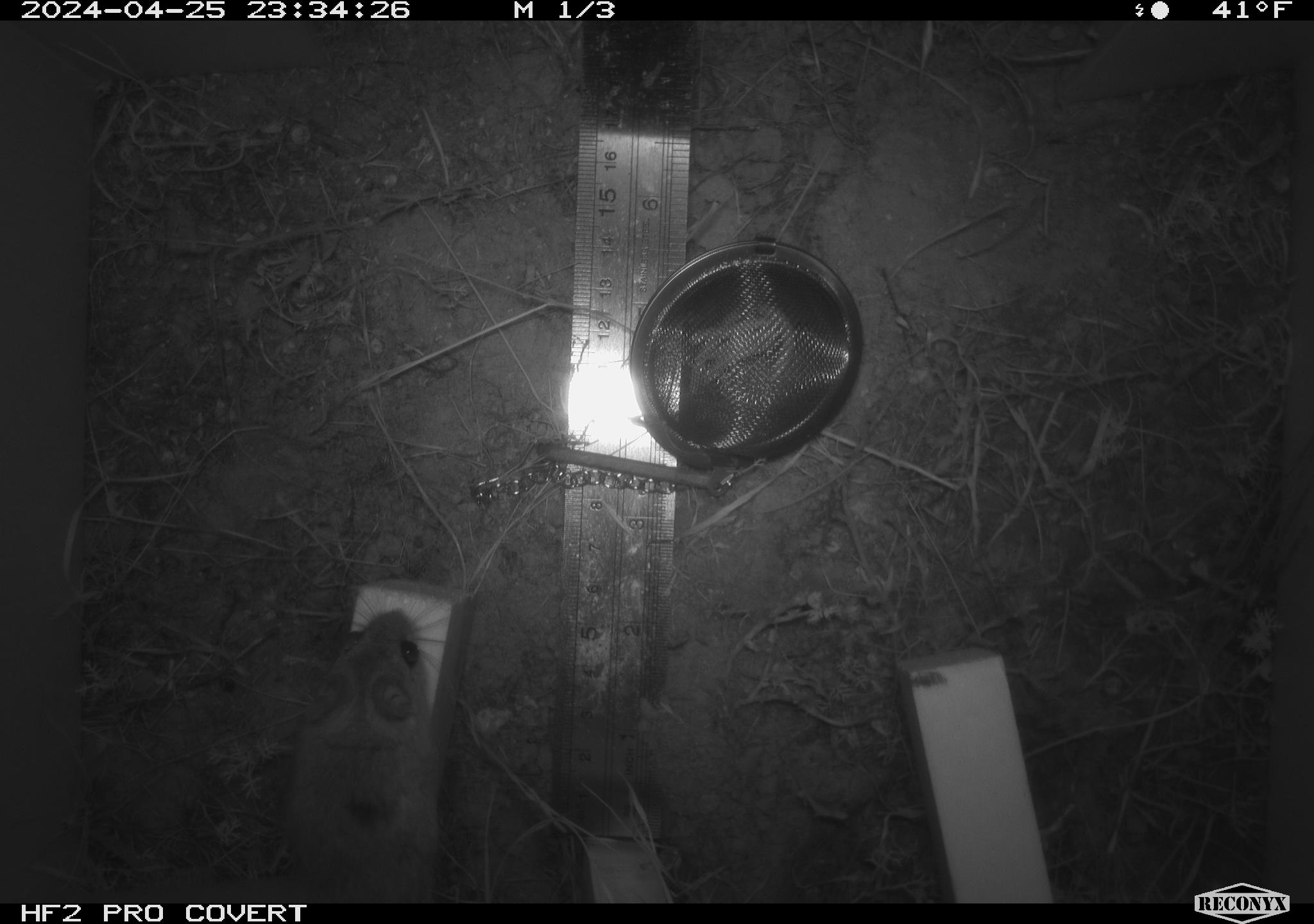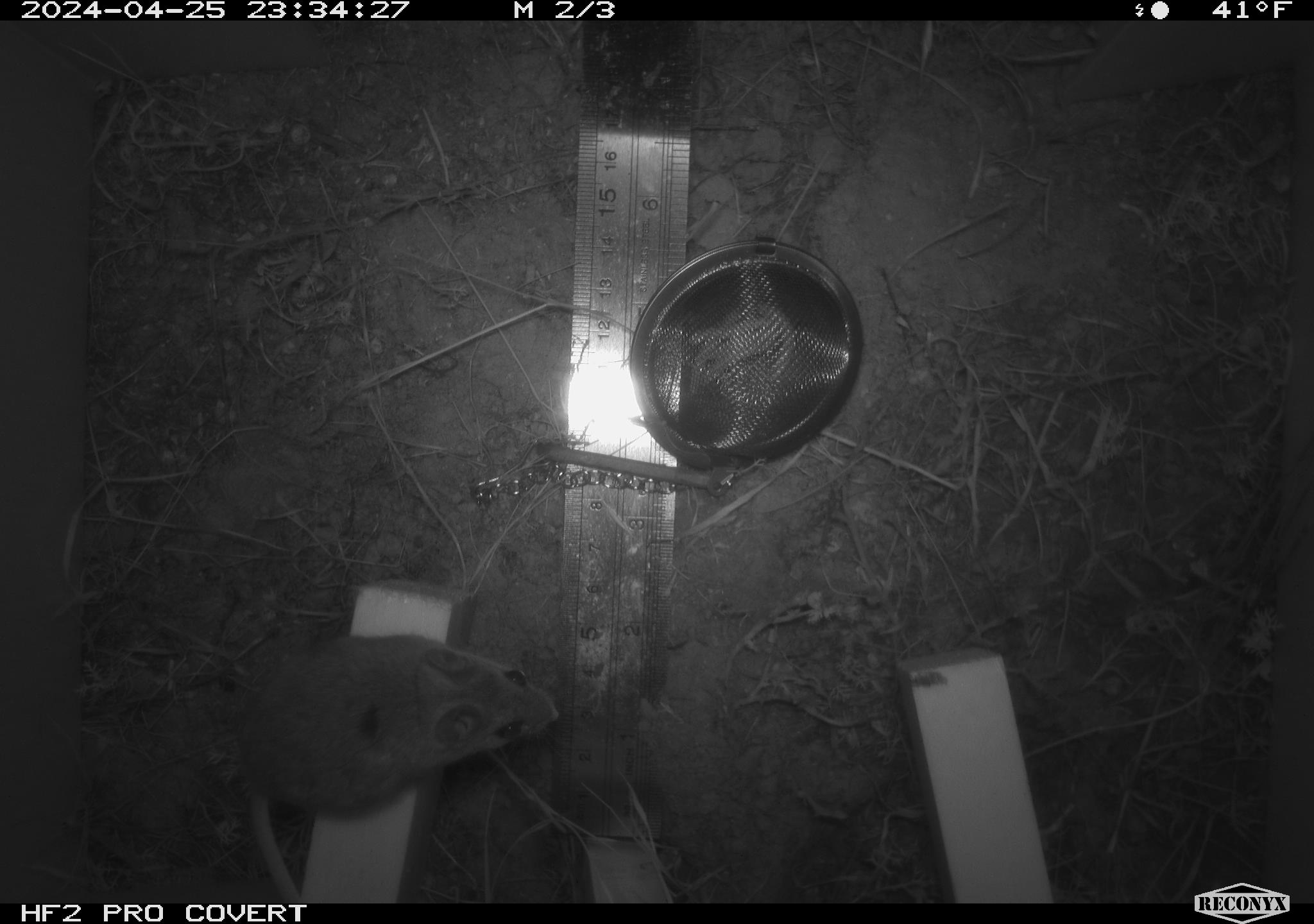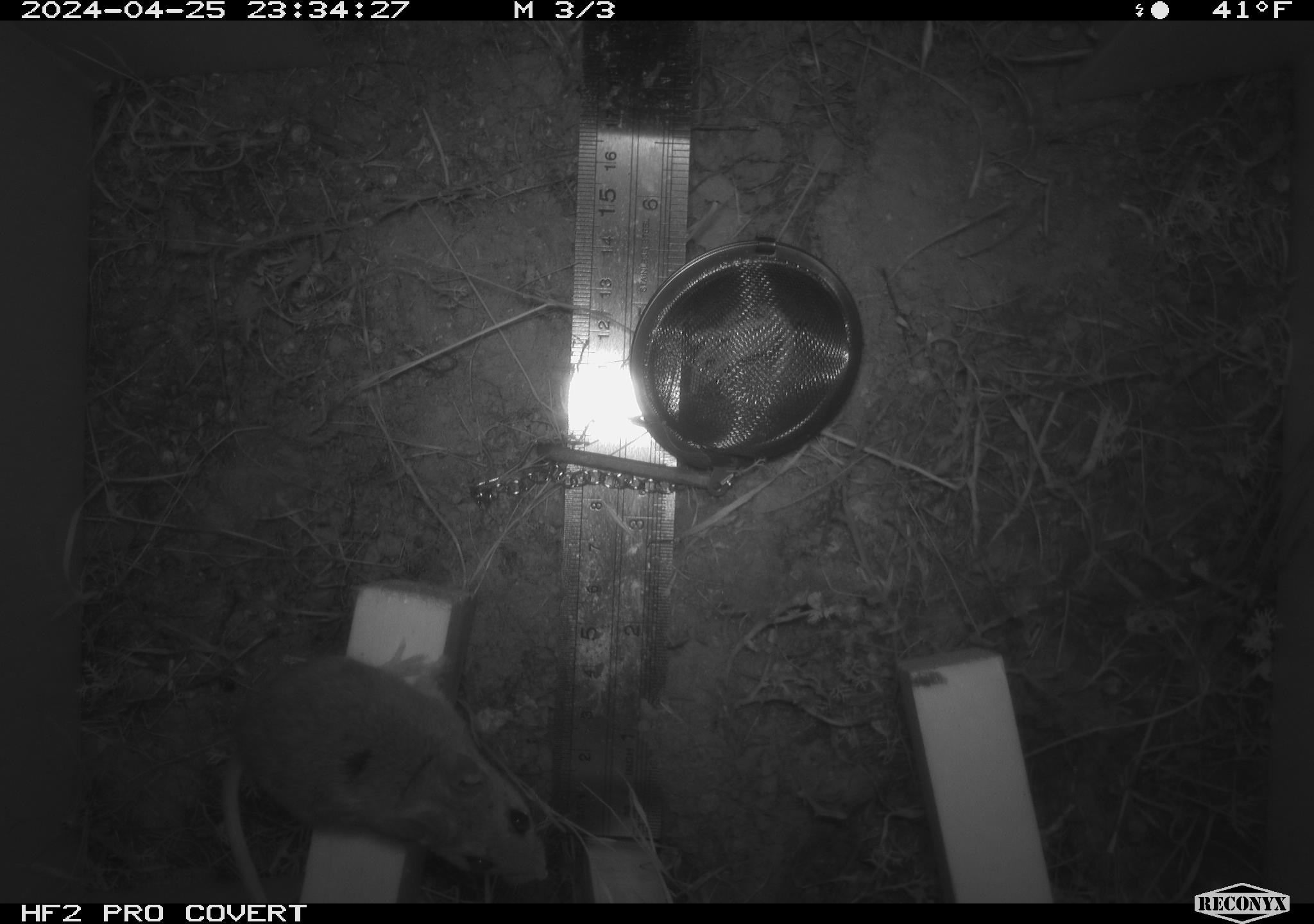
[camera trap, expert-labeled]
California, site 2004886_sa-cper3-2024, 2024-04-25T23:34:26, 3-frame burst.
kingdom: Animalia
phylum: Chordata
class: Mammalia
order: Rodentia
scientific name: Rodentia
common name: rodent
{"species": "rodent (Rodentia)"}